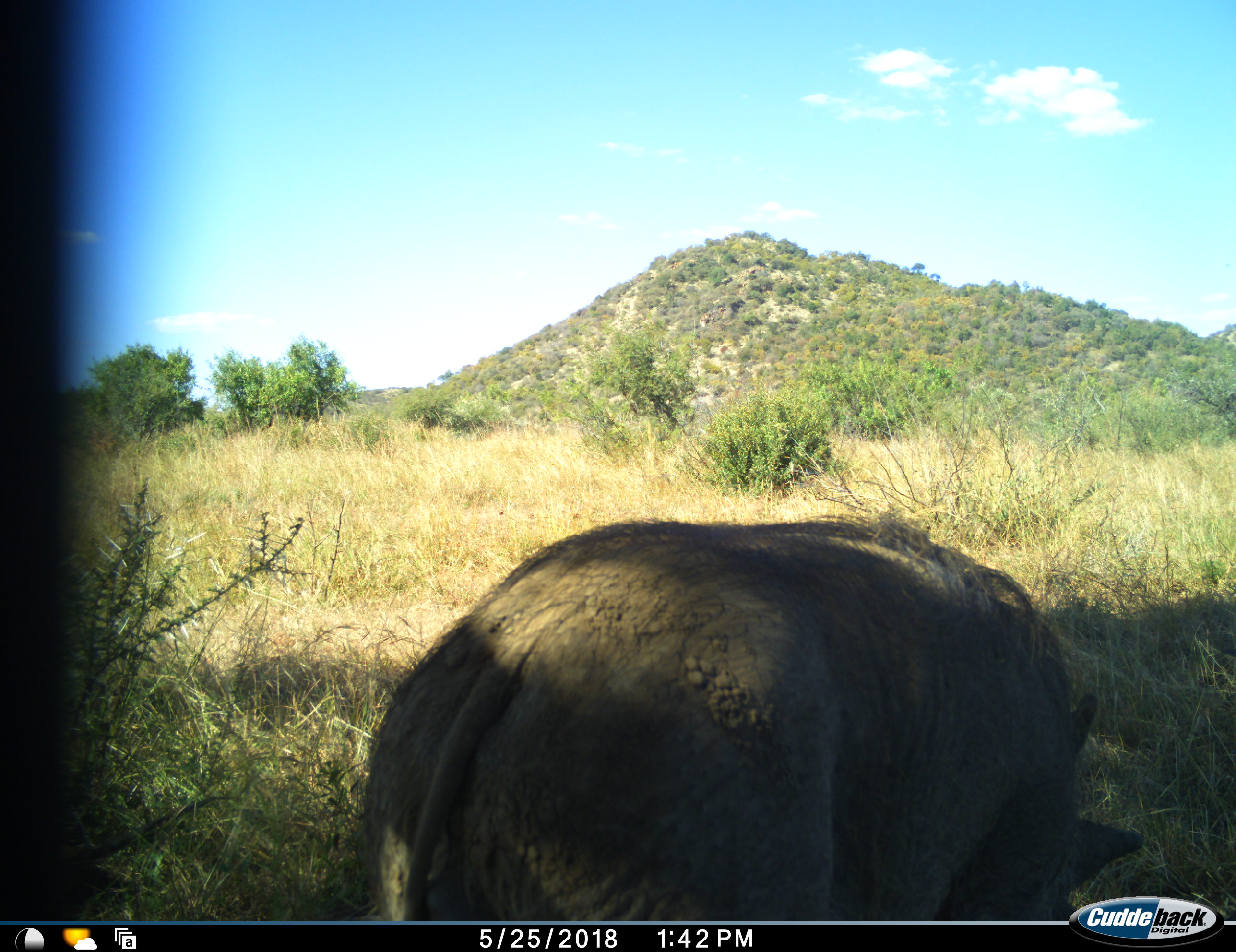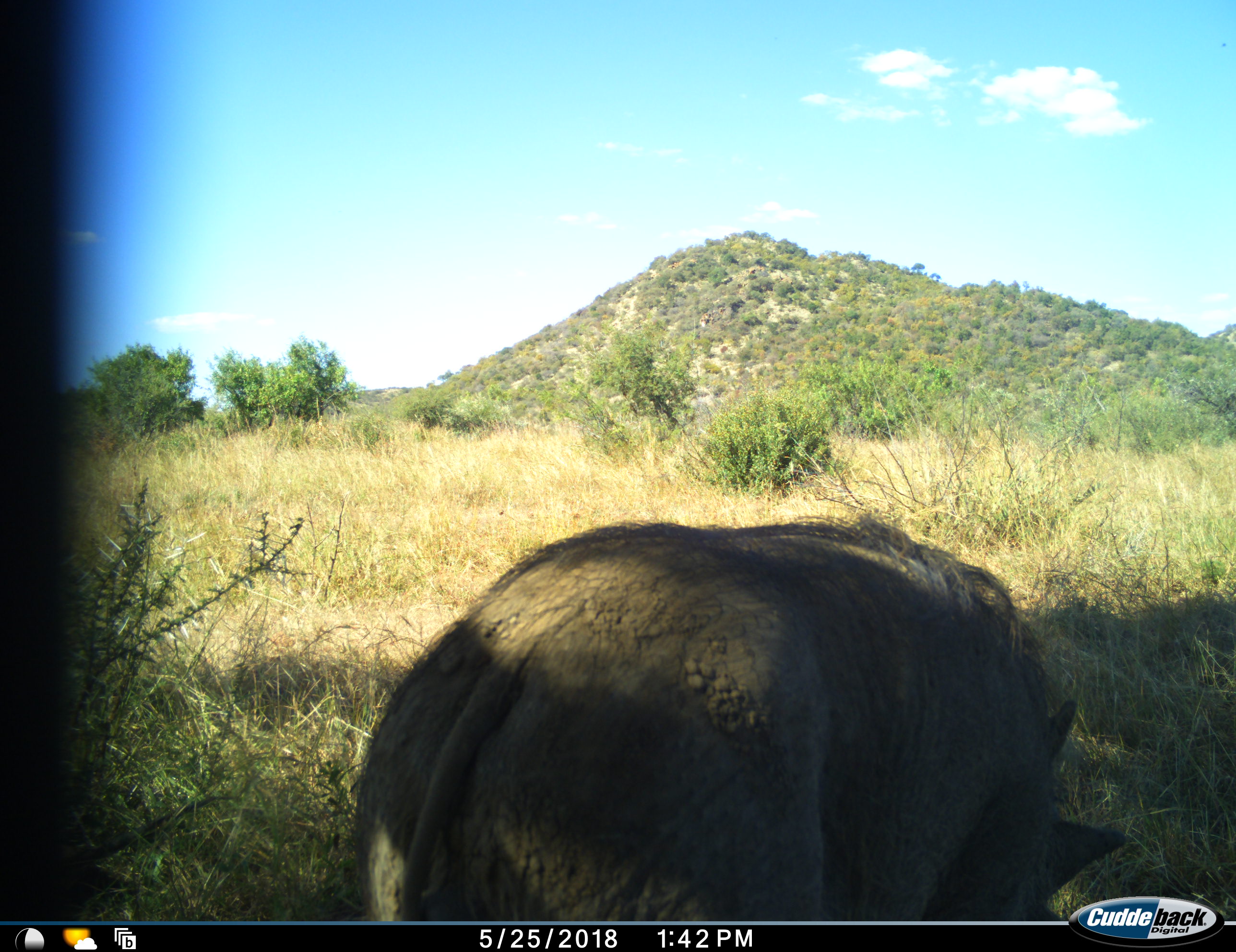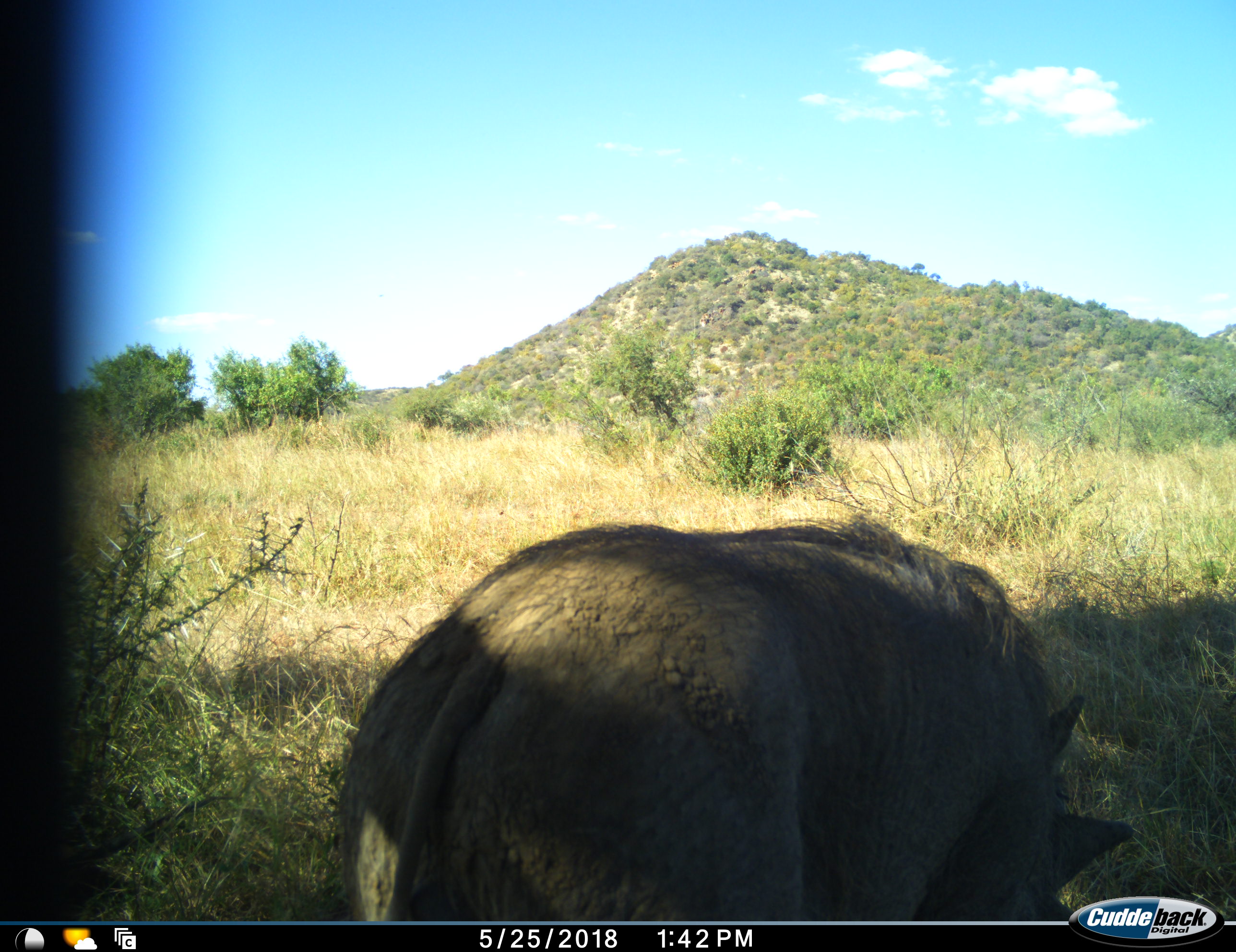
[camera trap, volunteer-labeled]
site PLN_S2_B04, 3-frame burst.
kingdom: Animalia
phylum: Chordata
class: Mammalia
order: Artiodactyla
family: Suidae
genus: Phacochoerus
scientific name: Phacochoerus africanus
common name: warthog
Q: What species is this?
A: Warthog (Phacochoerus africanus).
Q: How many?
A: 1.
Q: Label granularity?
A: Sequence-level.